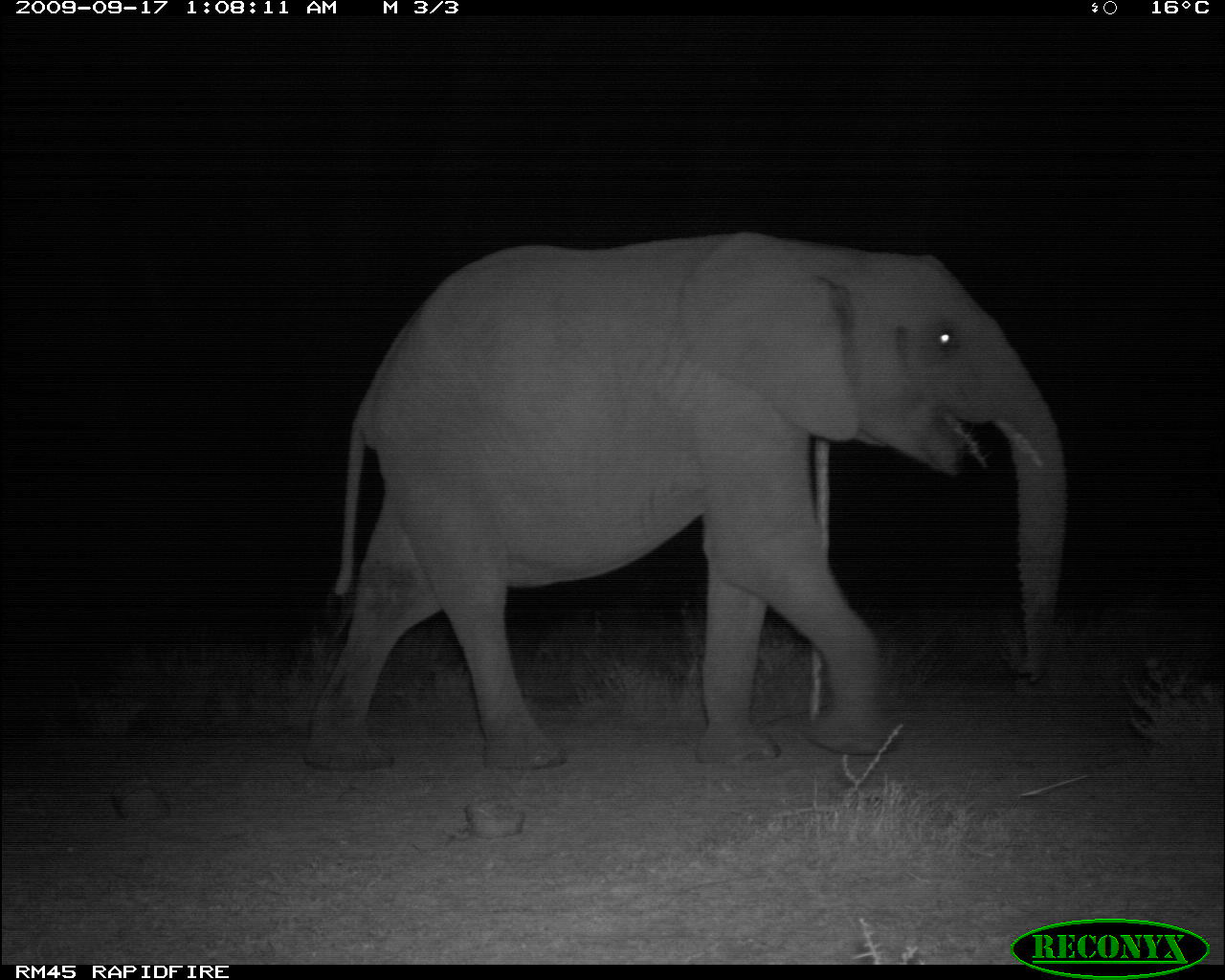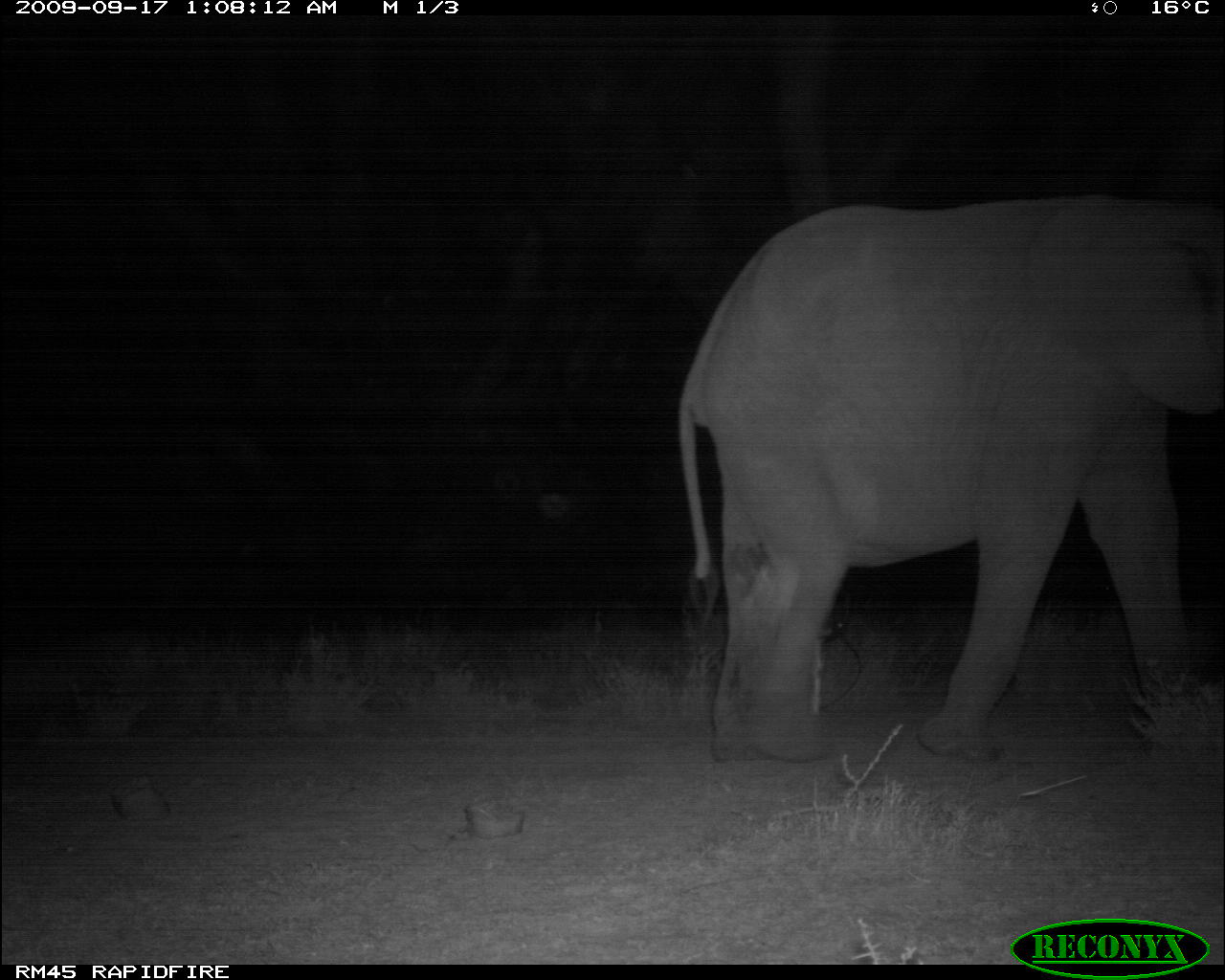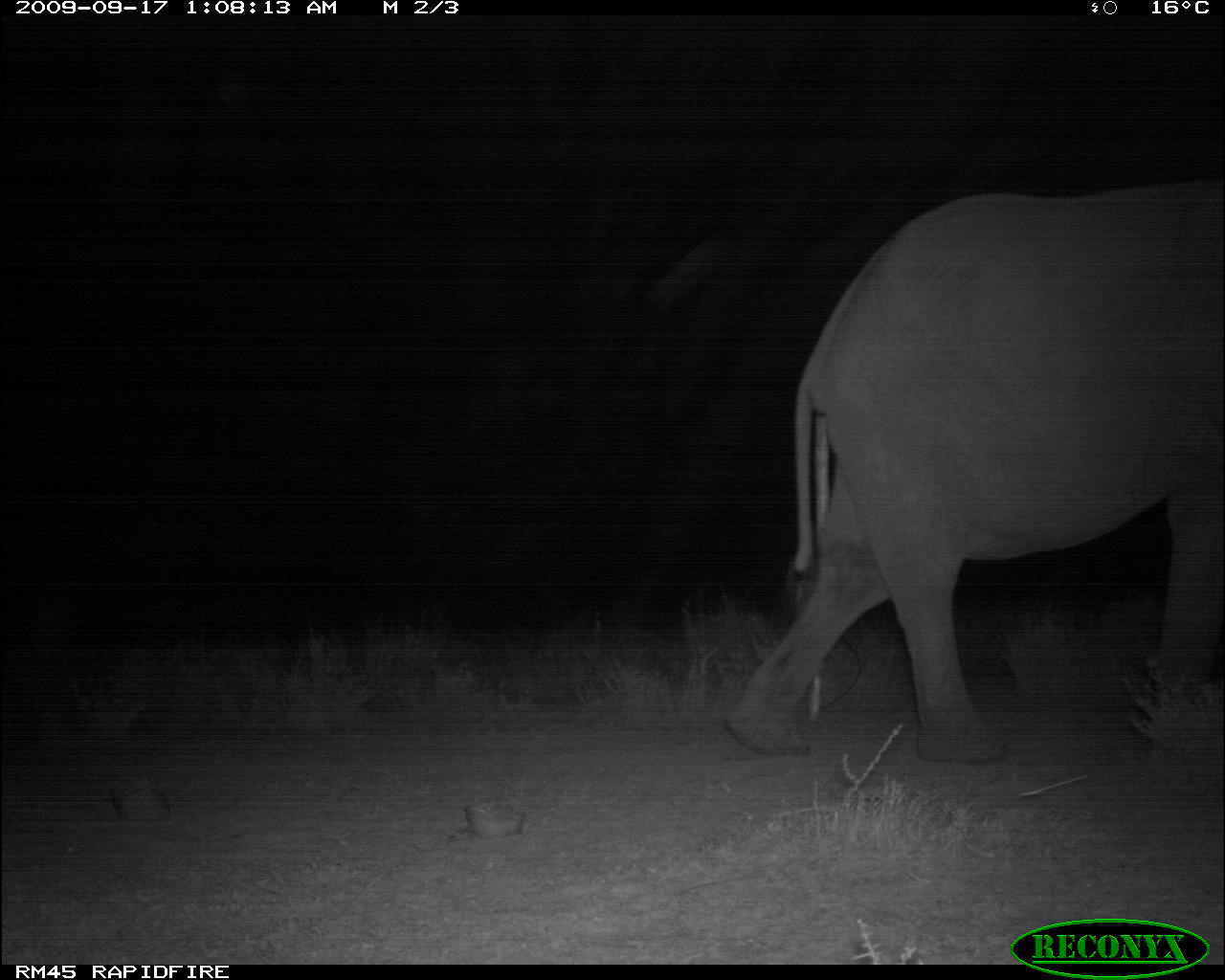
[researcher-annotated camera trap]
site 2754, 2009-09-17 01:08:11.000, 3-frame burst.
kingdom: Animalia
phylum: Chordata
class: Mammalia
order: Proboscidea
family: Elephantidae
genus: Loxodonta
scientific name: Loxodonta africana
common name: african bush elephant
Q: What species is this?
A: Loxodonta africana (african bush elephant).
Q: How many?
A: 1.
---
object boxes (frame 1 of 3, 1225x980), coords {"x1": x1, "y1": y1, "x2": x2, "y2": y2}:
loxodonta africana: {"x1": 291, "y1": 223, "x2": 1073, "y2": 772}